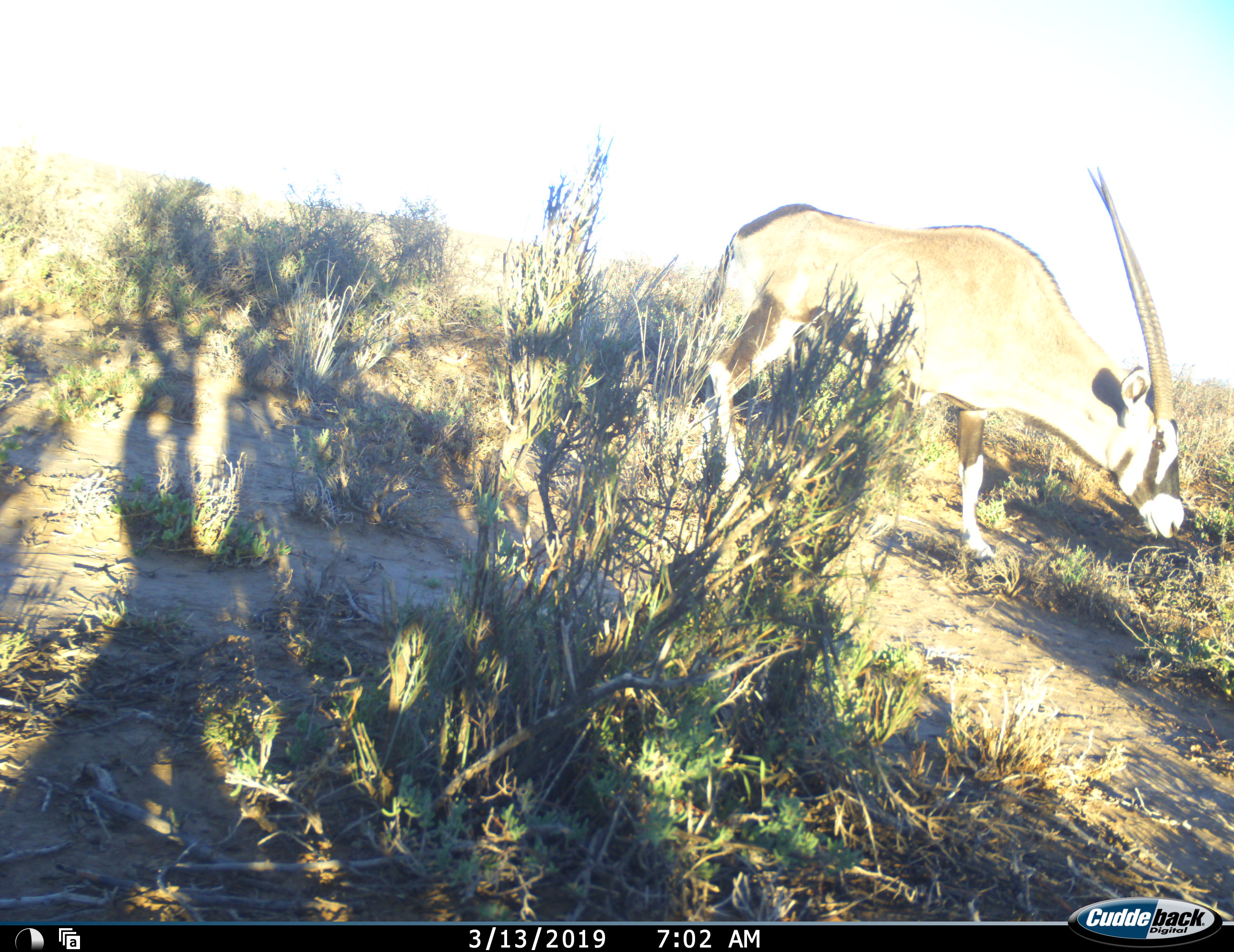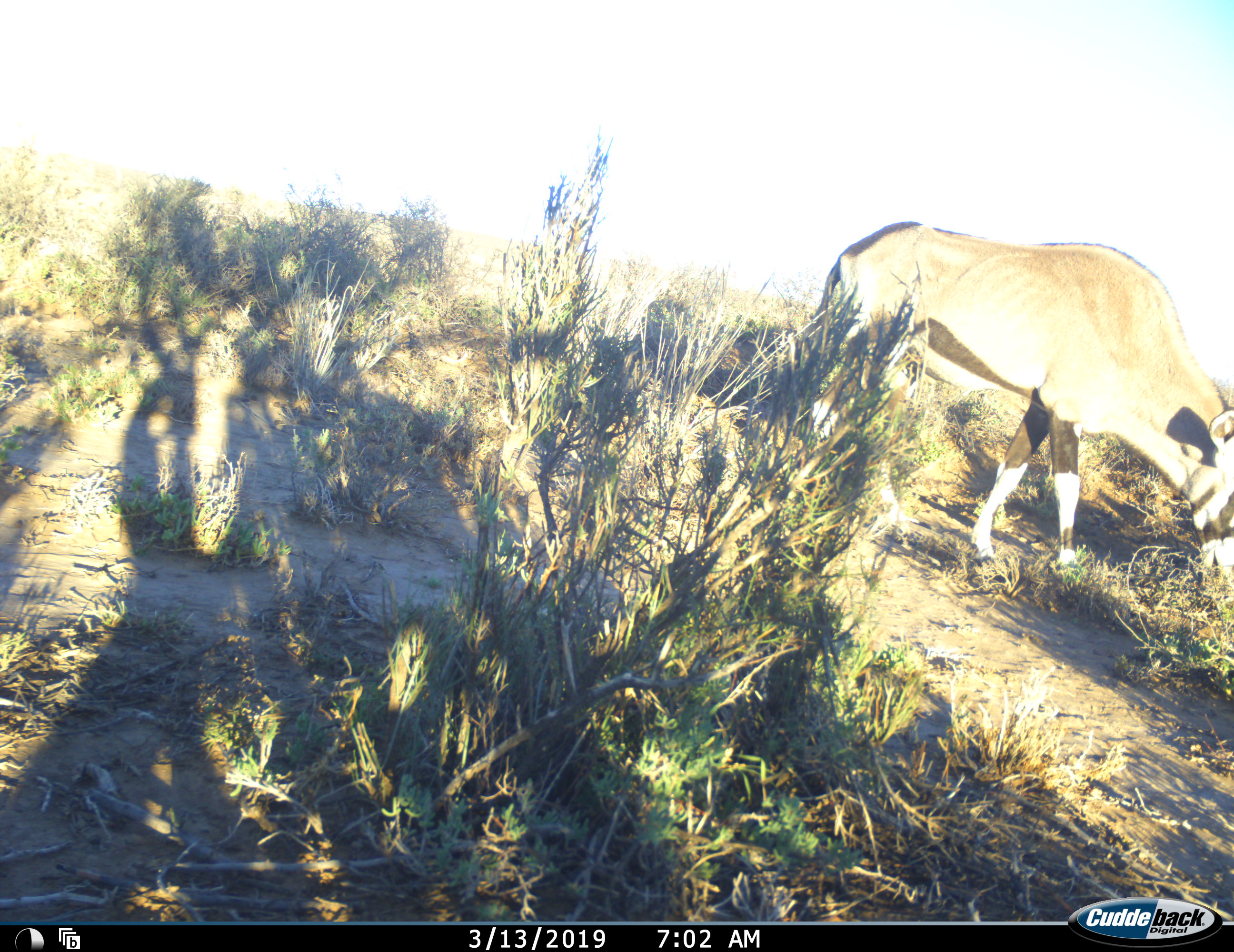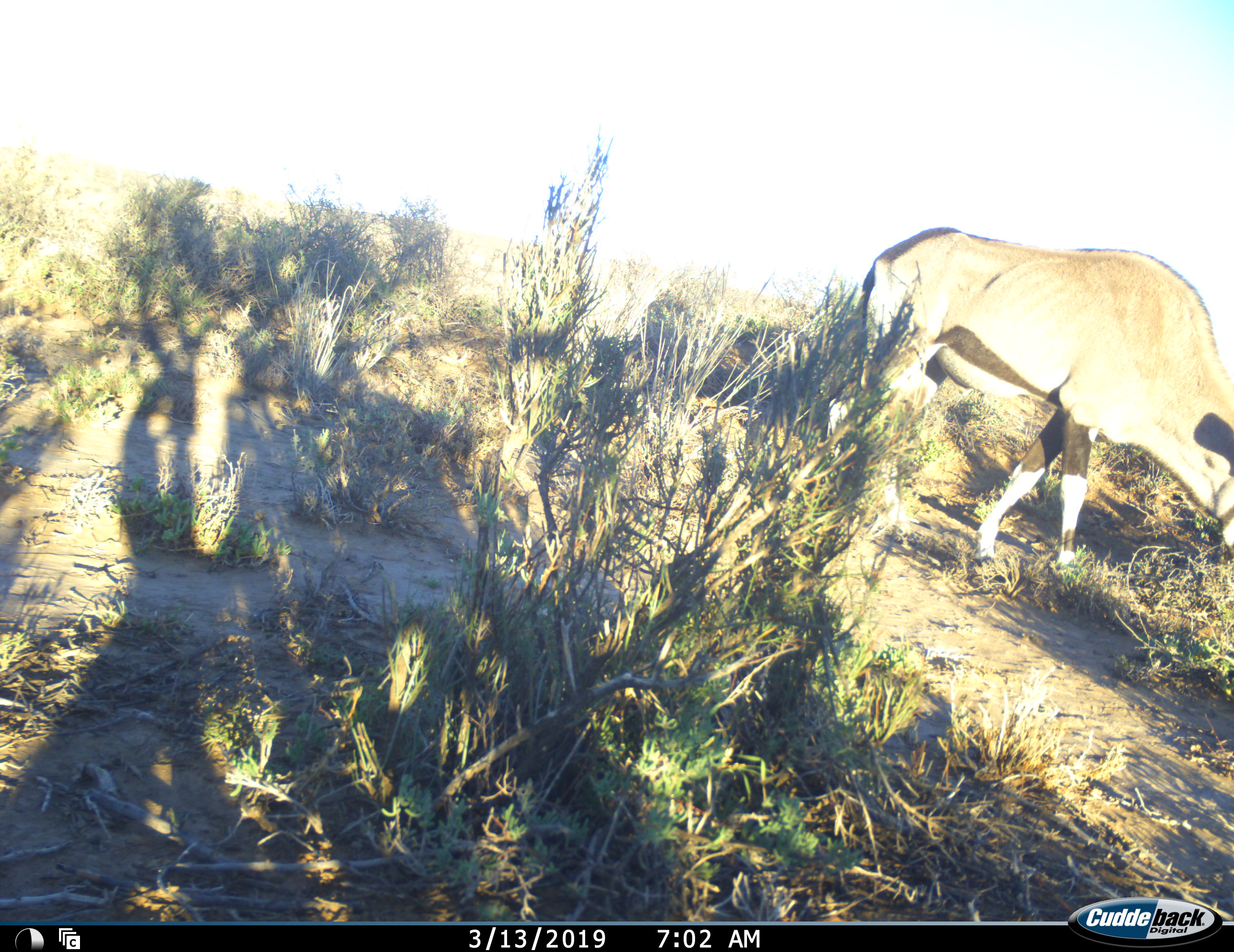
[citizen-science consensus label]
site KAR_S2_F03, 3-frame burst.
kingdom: Animalia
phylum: Chordata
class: Mammalia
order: Artiodactyla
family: Bovidae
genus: Oryx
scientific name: Oryx gazella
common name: gemsbok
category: oryx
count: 1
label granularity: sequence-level